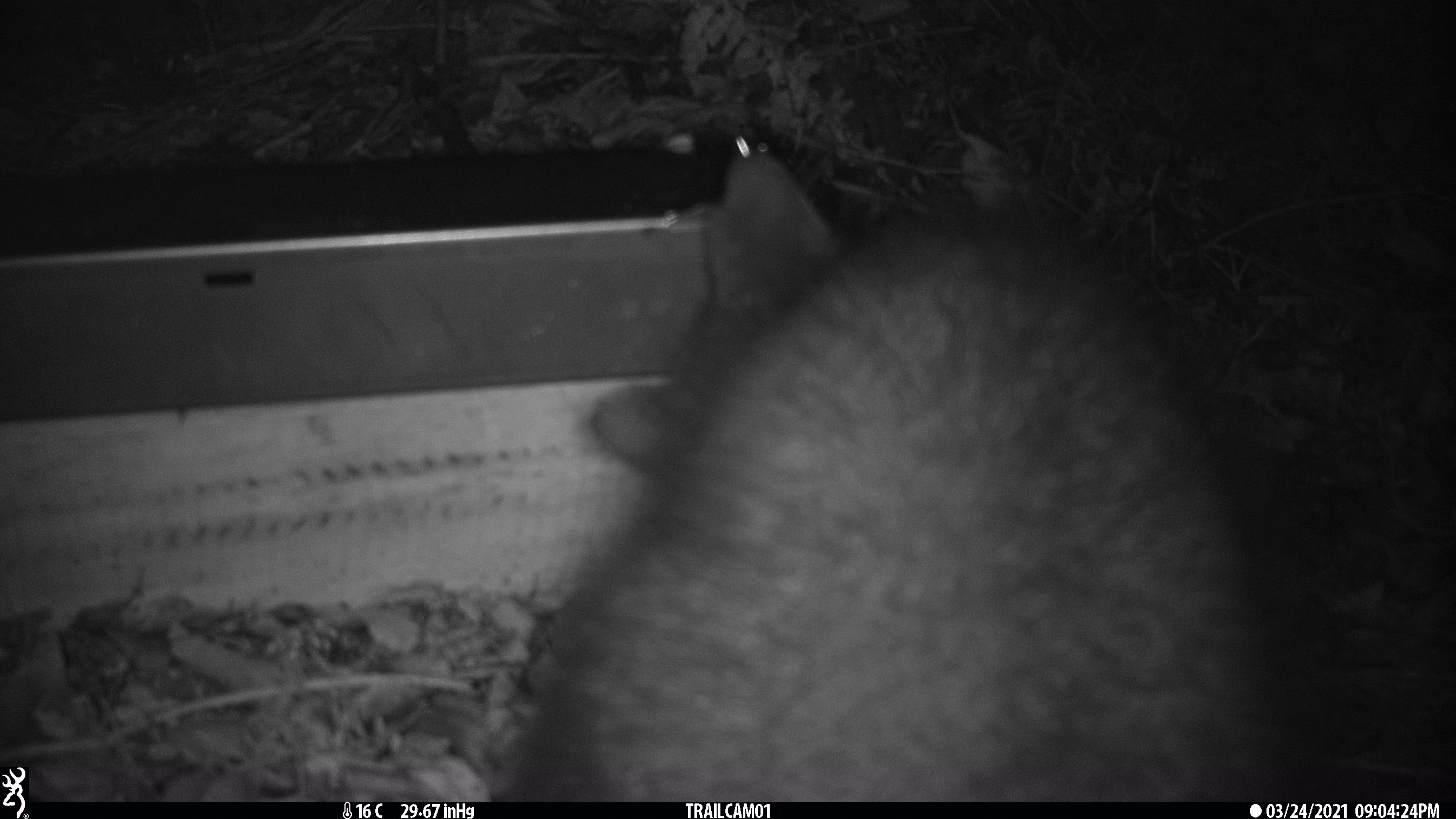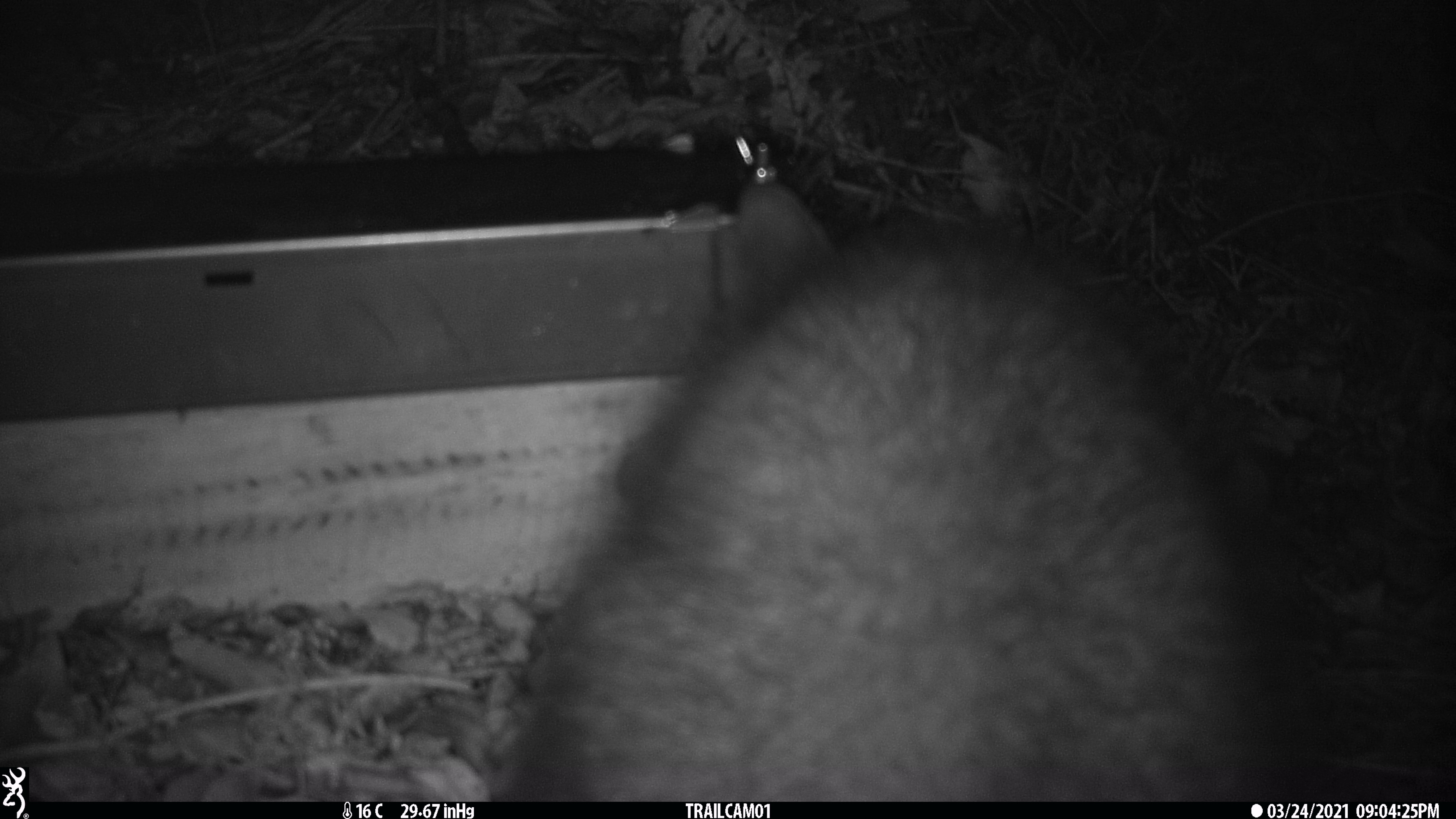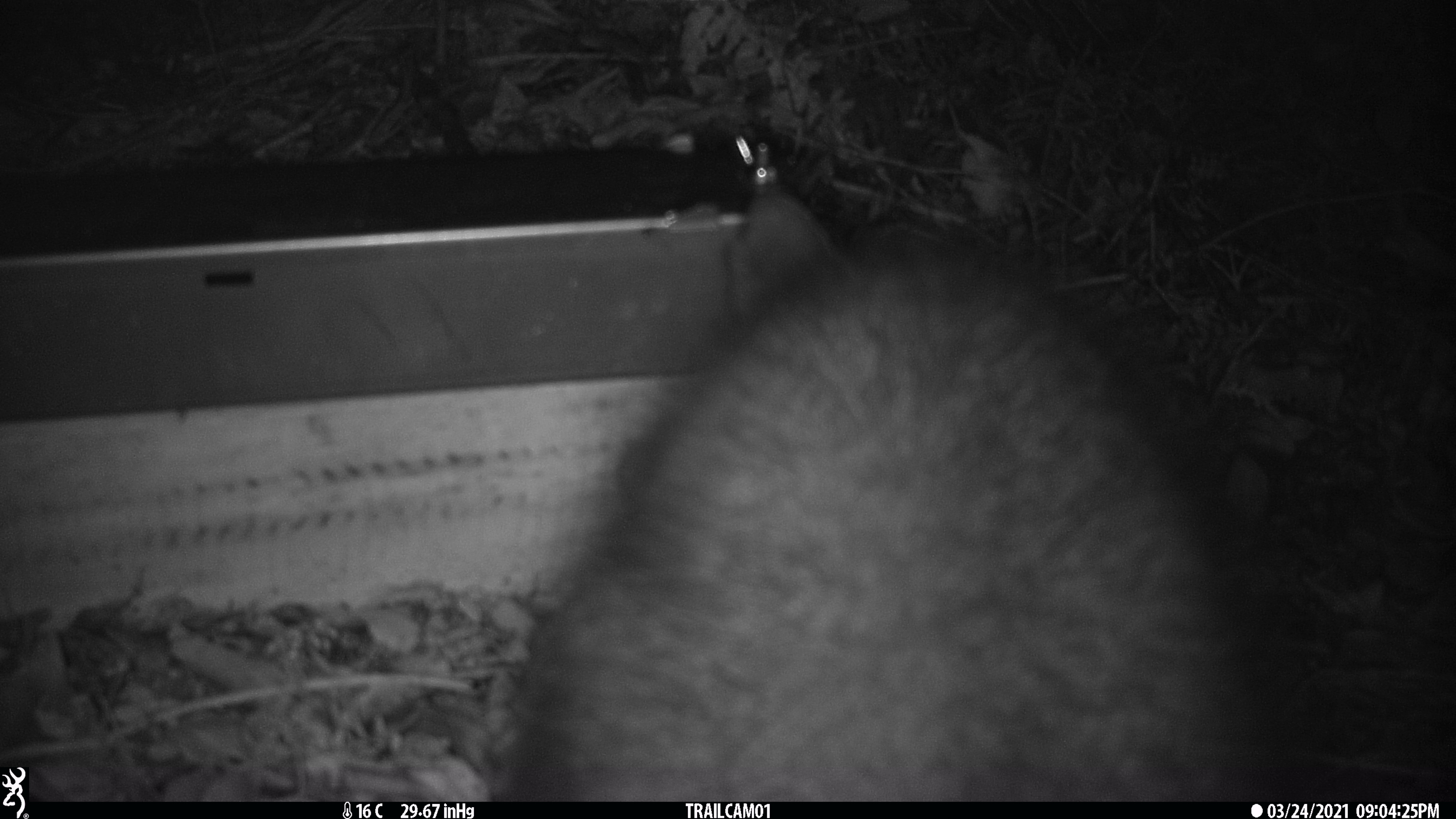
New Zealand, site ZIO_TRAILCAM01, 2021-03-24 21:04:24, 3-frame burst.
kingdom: Animalia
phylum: Chordata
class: Mammalia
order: Diprotodontia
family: Phalangeridae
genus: Trichosurus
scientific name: Trichosurus vulpecula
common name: common brushtail possum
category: possum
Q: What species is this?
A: Possum (common brushtail possum) (Trichosurus vulpecula).